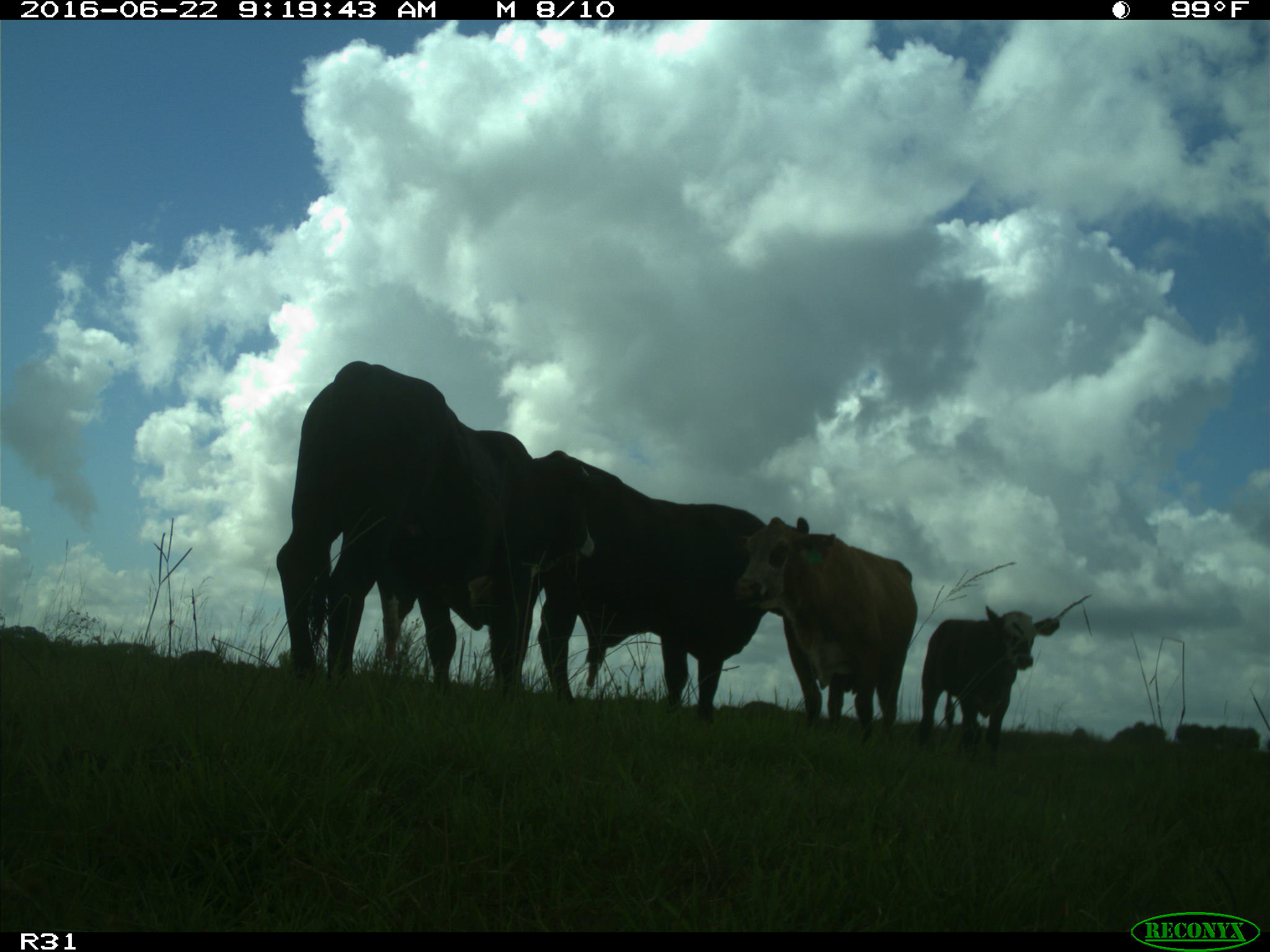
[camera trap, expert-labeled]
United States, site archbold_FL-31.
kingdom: Animalia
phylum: Chordata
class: Mammalia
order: Artiodactyla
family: Bovidae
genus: Bos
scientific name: Bos taurus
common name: domestic cow